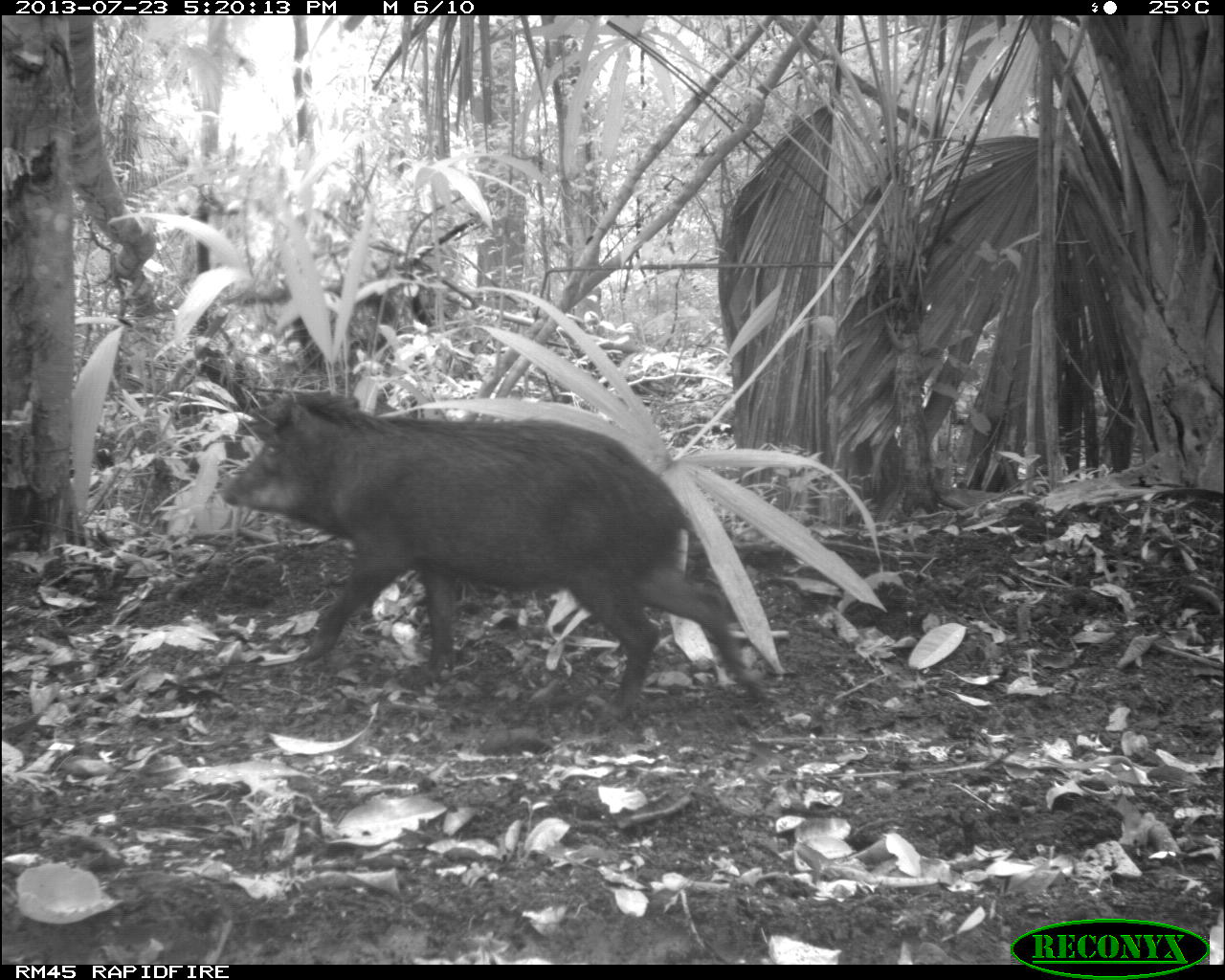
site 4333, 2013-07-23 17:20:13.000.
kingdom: Animalia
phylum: Chordata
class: Mammalia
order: Artiodactyla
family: Tayassuidae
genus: Tayassu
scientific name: Tayassu pecari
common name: white-lipped peccary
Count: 4.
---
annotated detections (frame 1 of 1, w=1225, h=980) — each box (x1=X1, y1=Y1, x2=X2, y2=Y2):
tayassu pecari: (x1=216, y1=388, x2=761, y2=716)